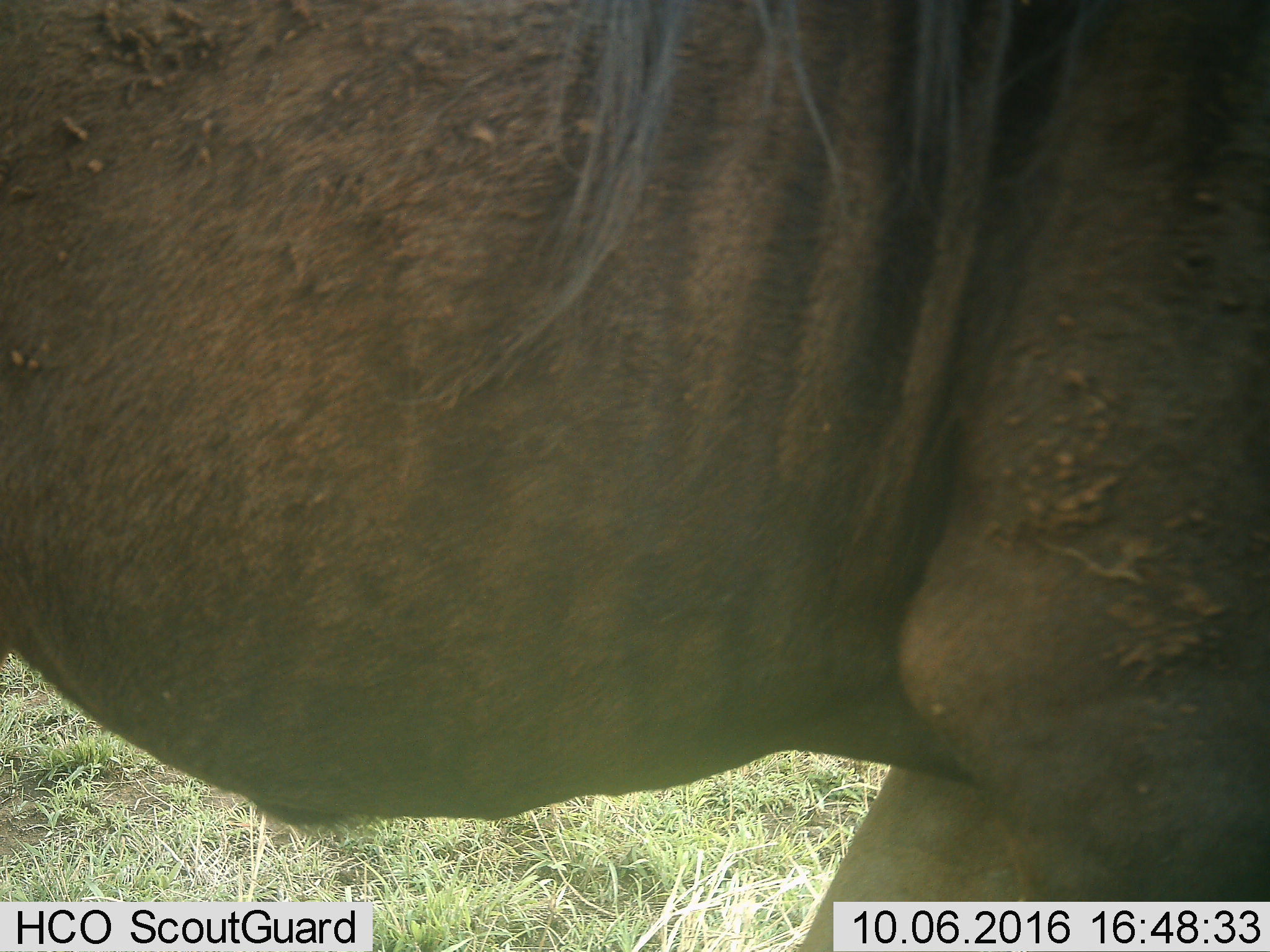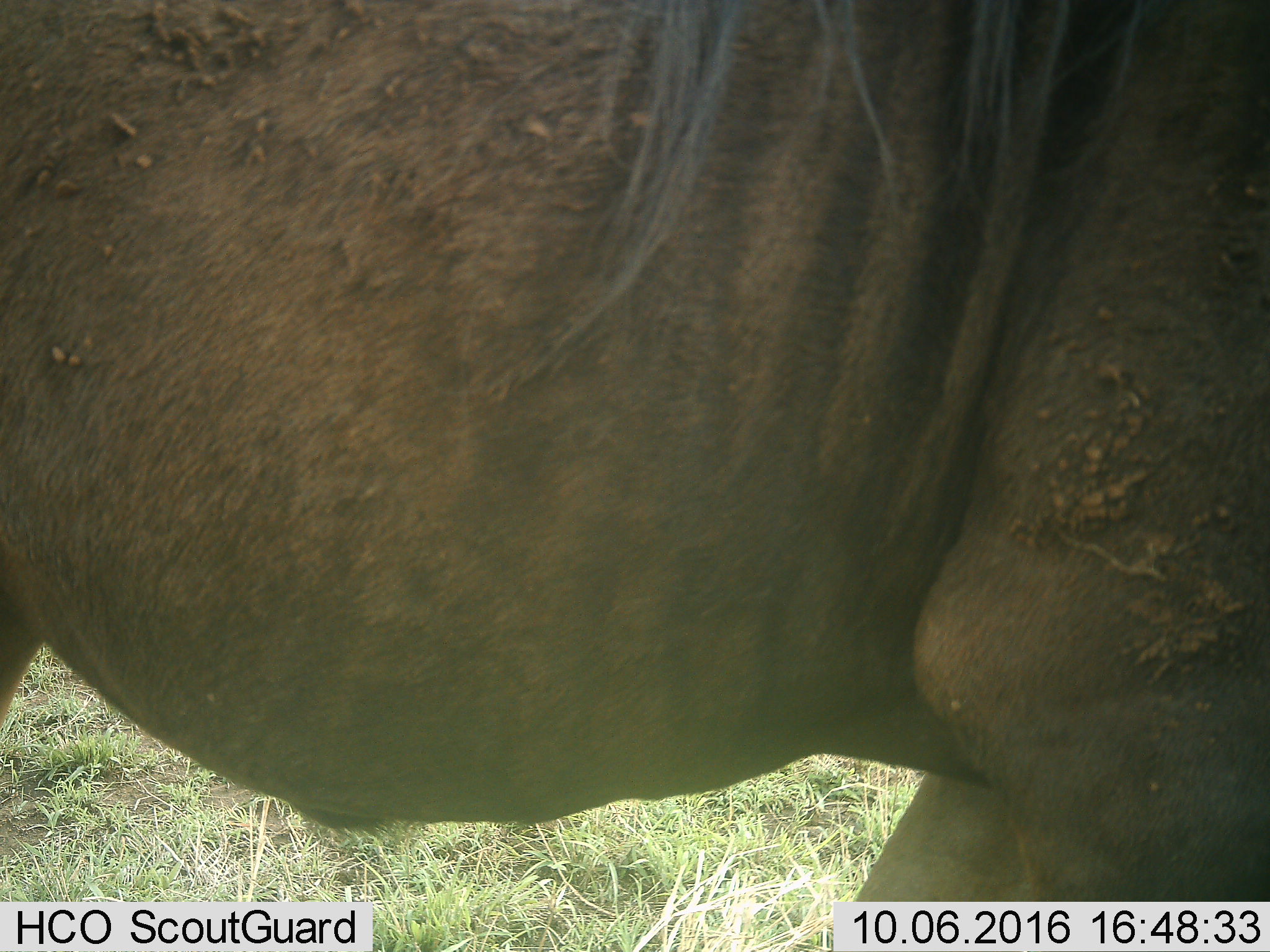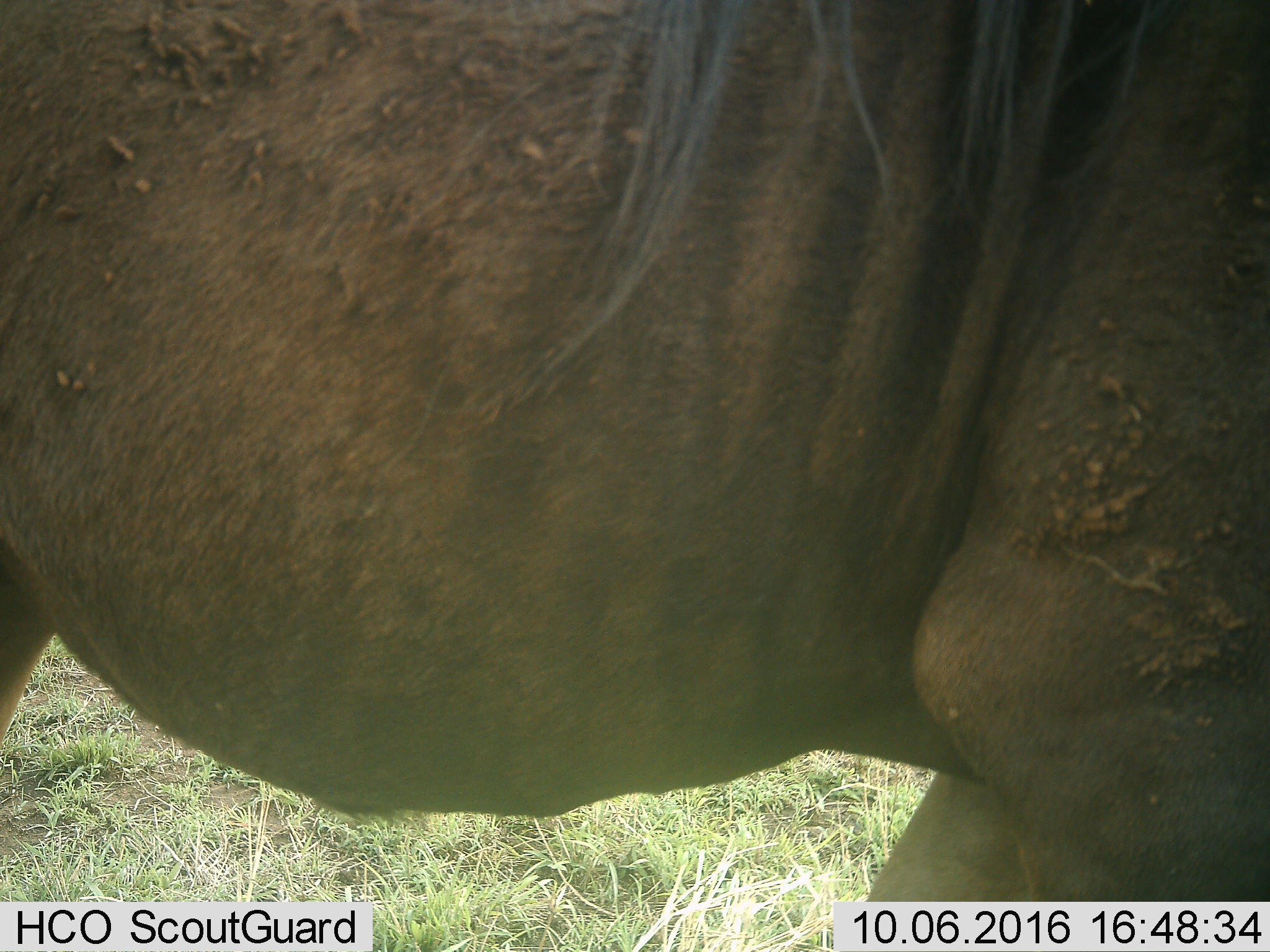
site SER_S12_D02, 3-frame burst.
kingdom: Animalia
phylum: Chordata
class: Mammalia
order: Artiodactyla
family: Bovidae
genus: Connochaetes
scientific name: Connochaetes taurinus taurinus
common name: blue wildebeest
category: wildebeestblue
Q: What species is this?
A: Wildebeestblue (blue wildebeest) (Connochaetes taurinus taurinus).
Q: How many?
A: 1.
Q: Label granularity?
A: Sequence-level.